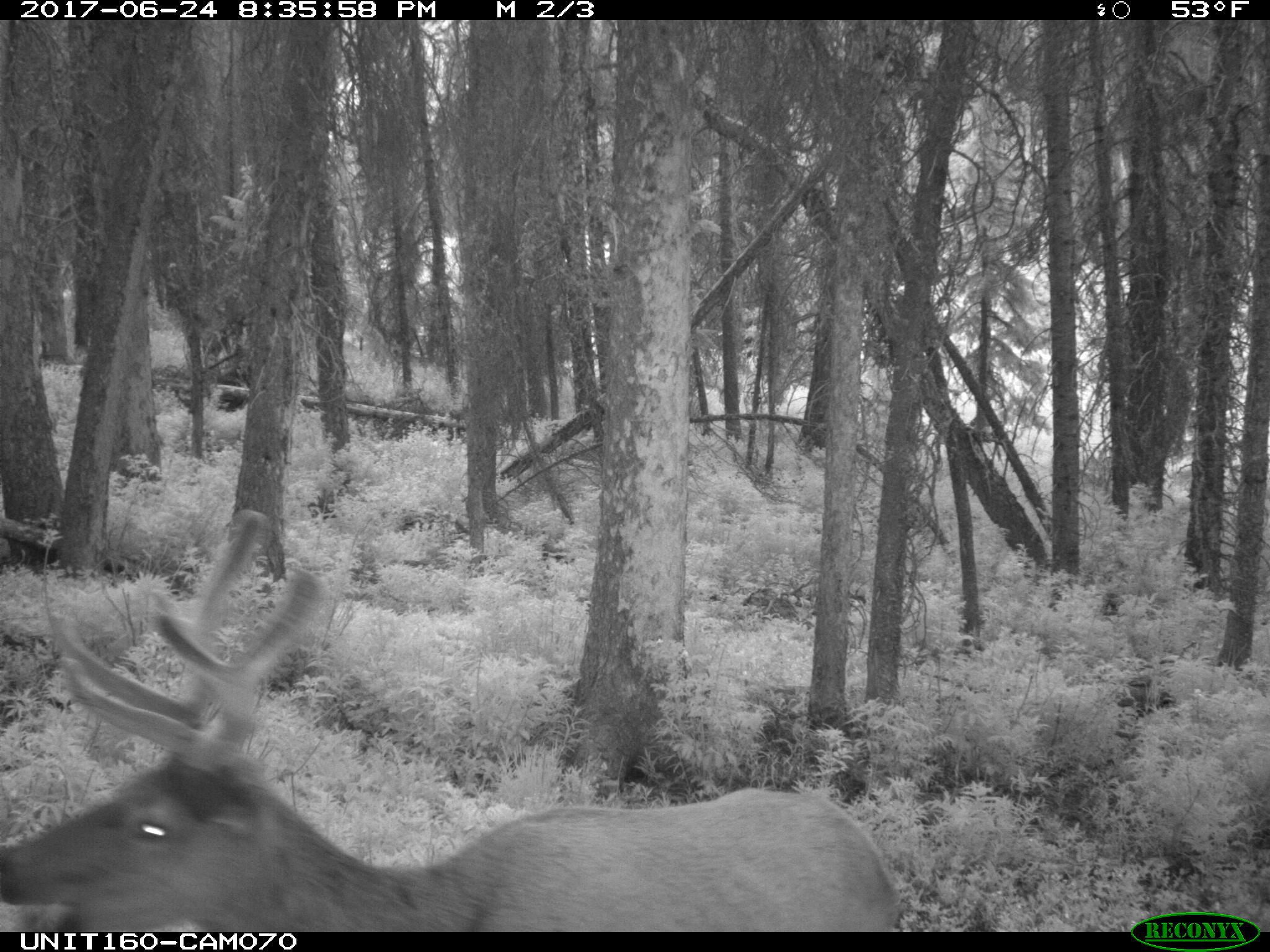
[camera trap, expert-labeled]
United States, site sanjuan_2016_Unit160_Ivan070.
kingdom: Animalia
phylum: Chordata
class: Mammalia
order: Artiodactyla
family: Cervidae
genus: Cervus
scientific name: Cervus elaphus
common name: red deer